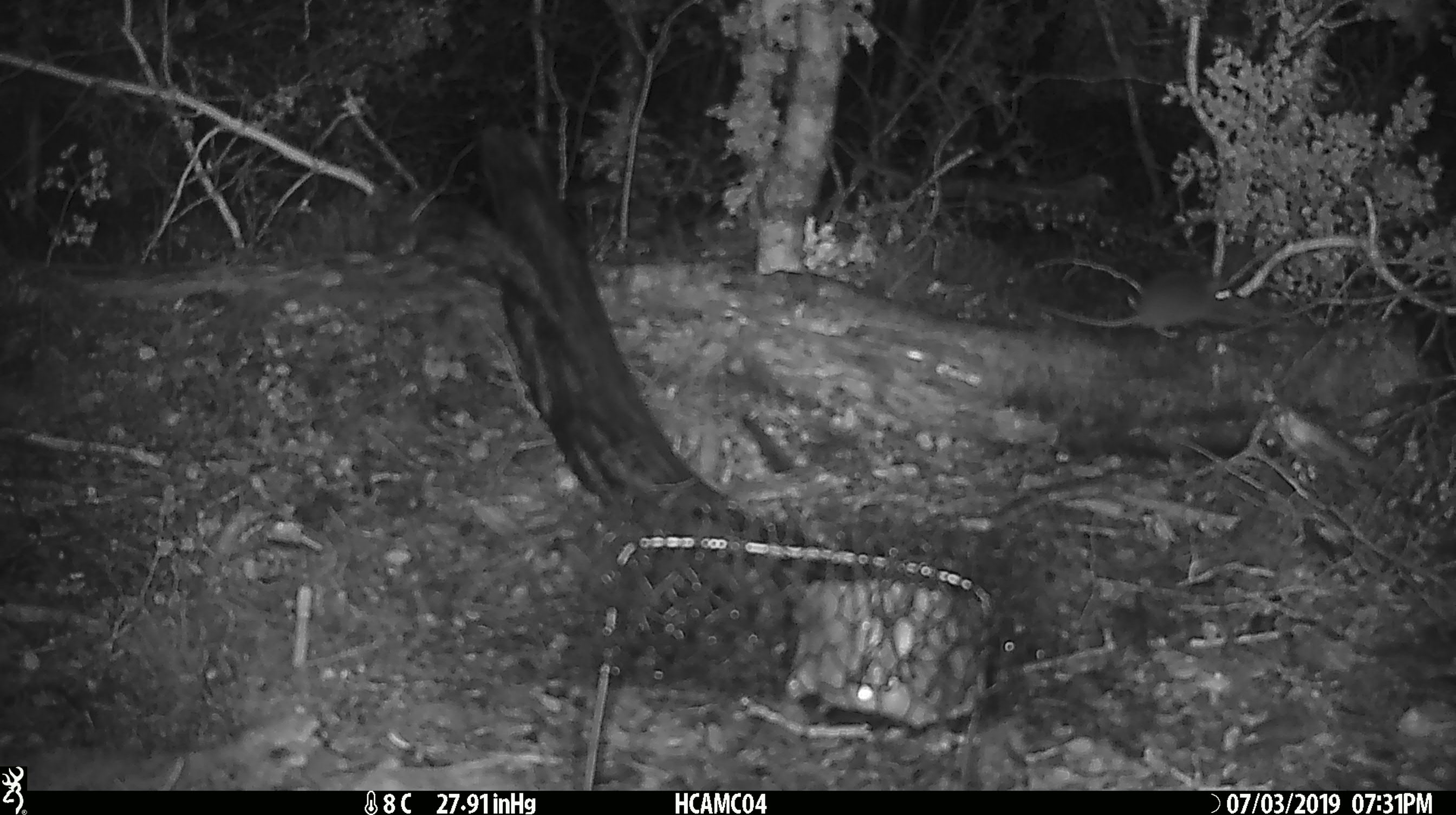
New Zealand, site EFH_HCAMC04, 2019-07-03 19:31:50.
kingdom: Animalia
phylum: Chordata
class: Mammalia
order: Rodentia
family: Muridae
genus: Mus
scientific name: Mus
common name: mouse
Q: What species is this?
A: Mouse (Mus).